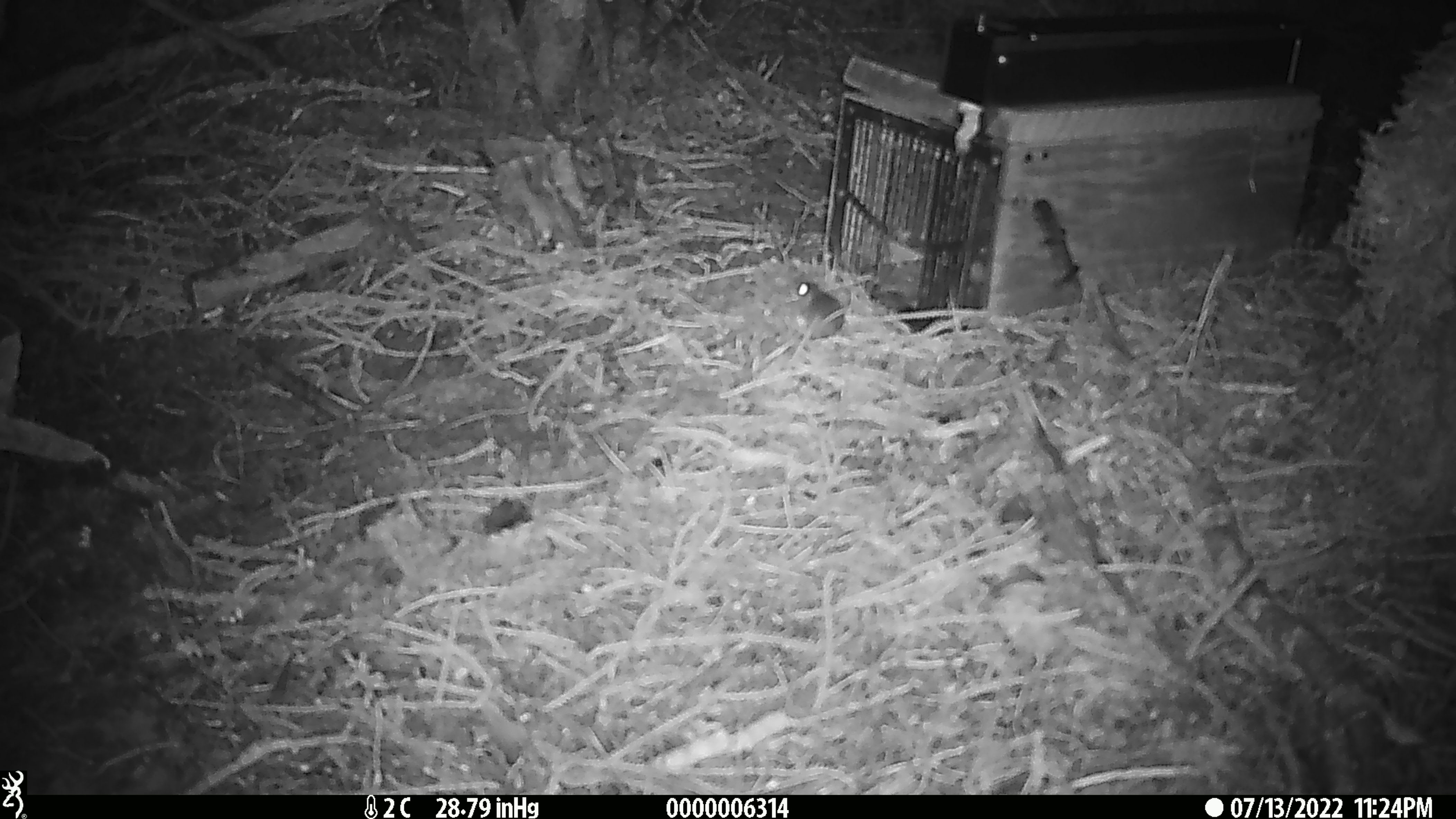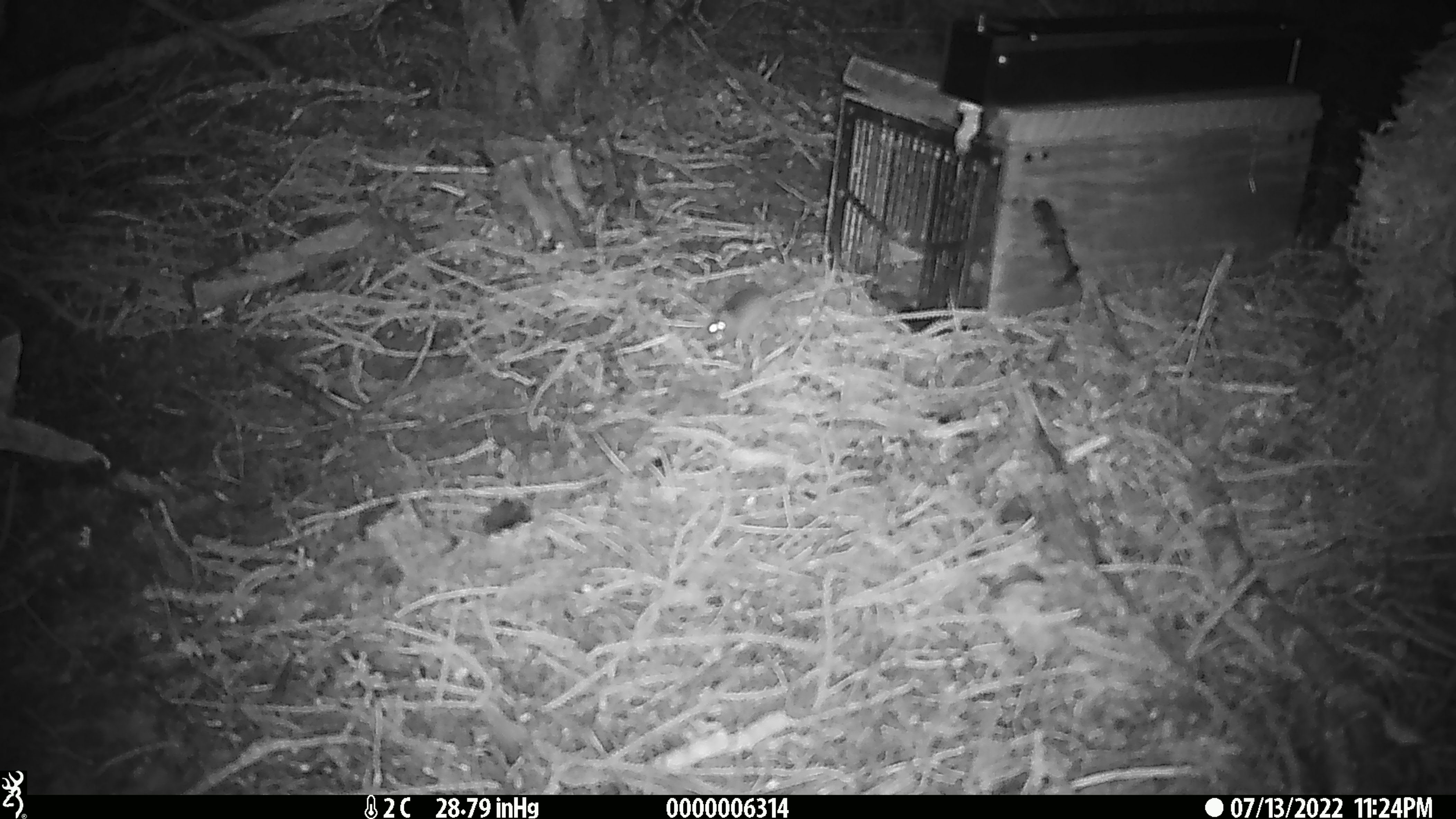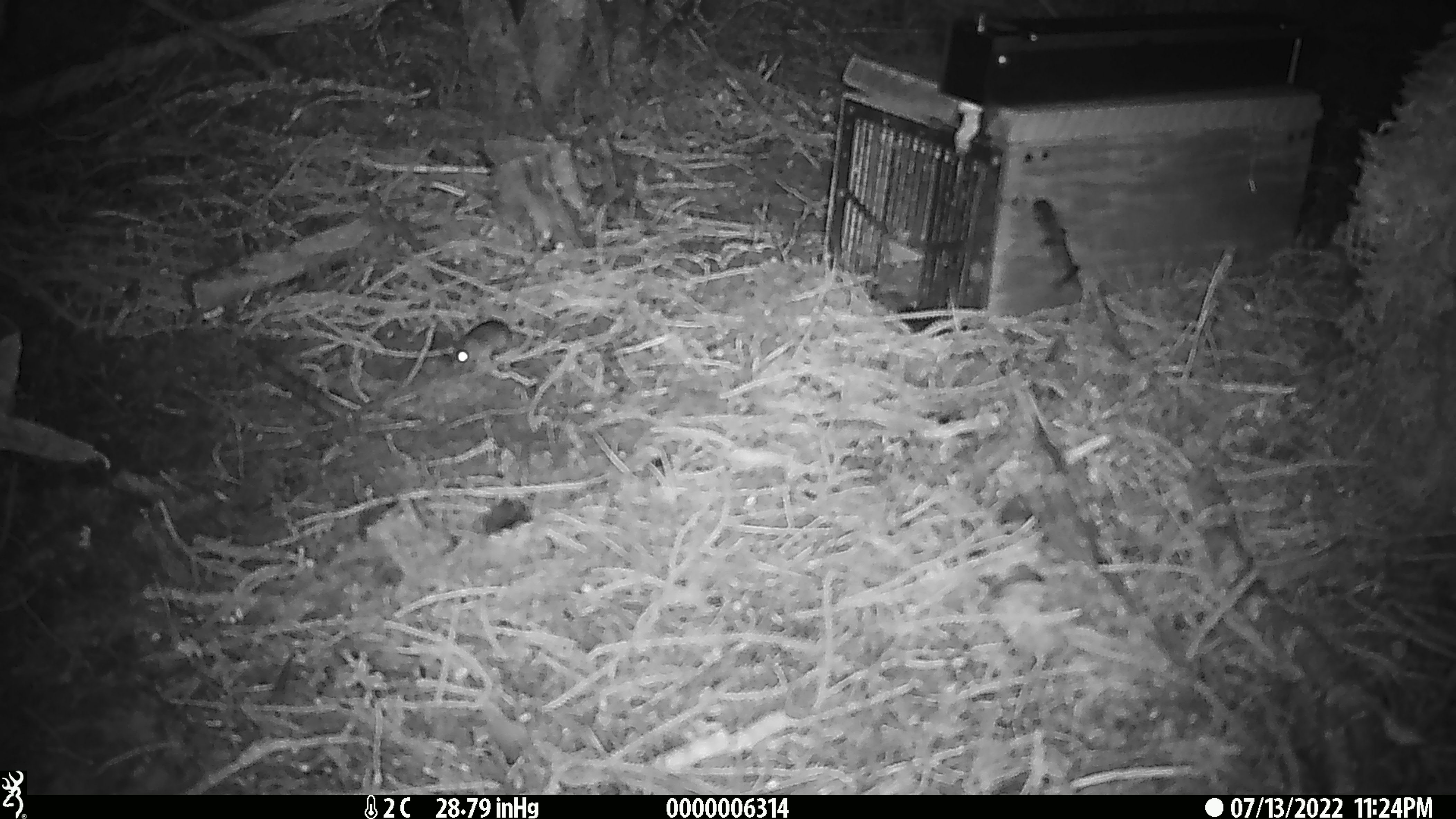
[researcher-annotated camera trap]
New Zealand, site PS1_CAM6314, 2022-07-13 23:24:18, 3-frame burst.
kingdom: Animalia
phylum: Chordata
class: Mammalia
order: Rodentia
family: Muridae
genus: Mus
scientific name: Mus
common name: mouse